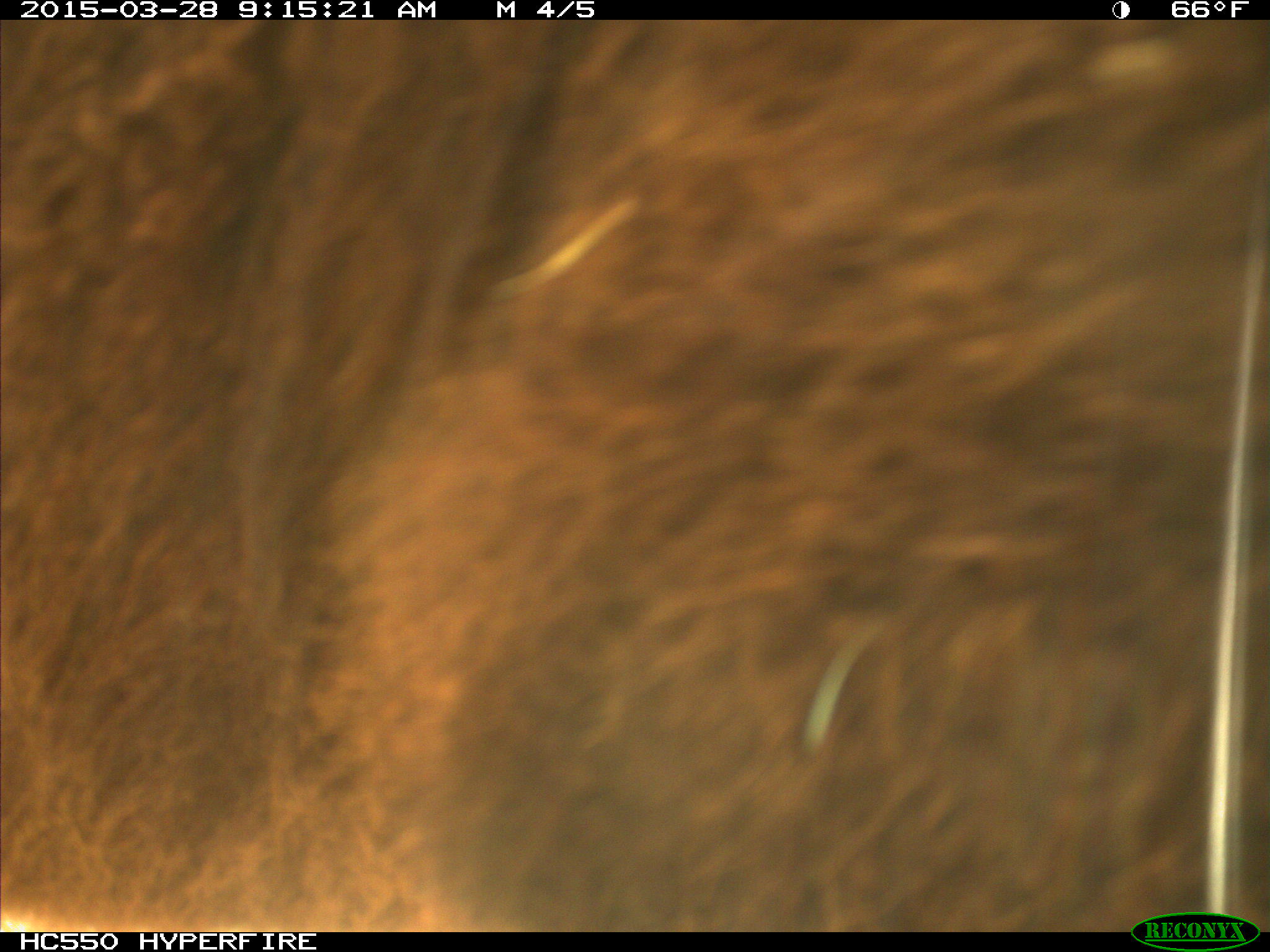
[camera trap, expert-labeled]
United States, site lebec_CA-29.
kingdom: Animalia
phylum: Chordata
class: Mammalia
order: Artiodactyla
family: Bovidae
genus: Bos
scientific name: Bos taurus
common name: domestic cow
Bos taurus (domestic cow).